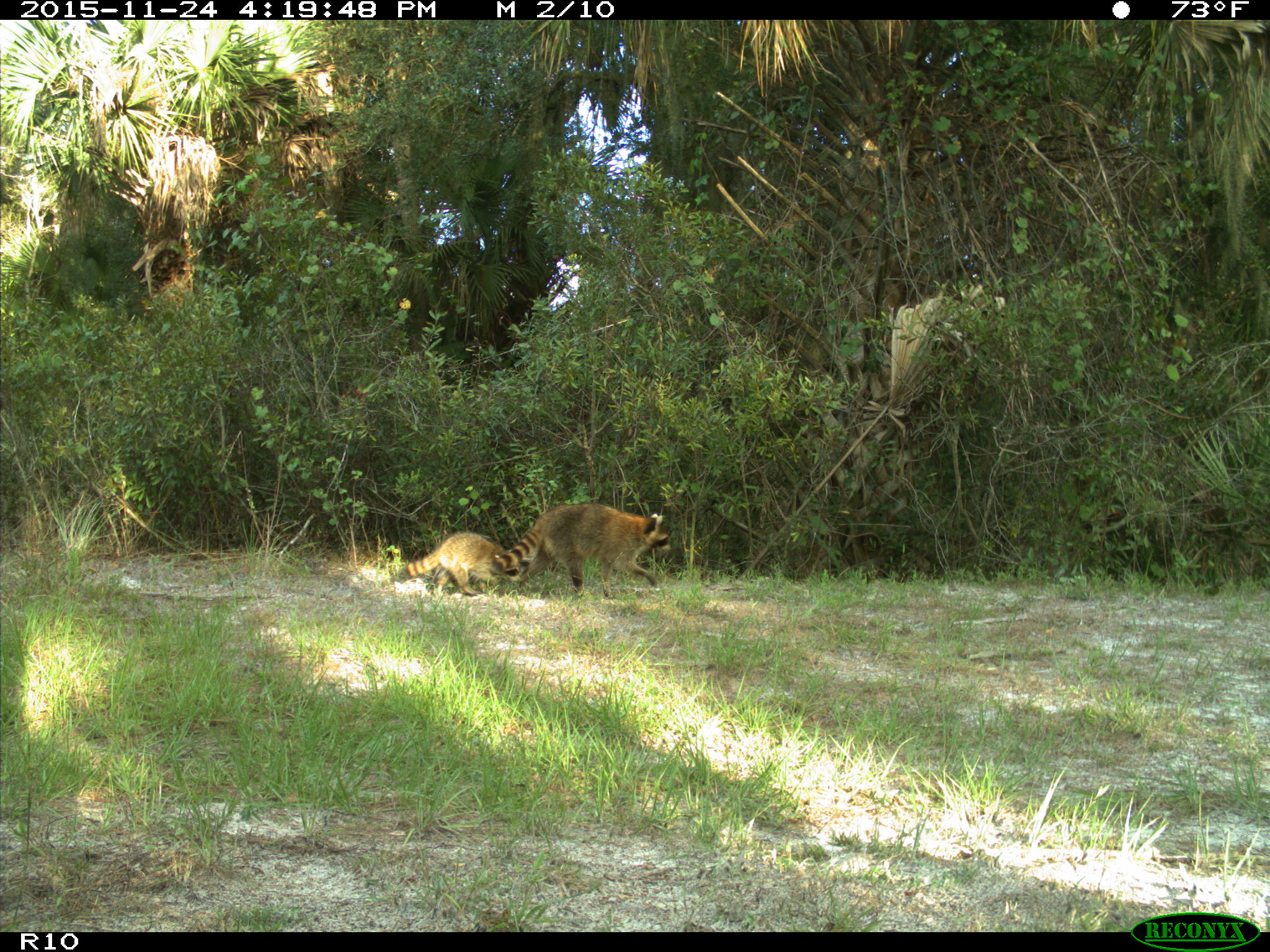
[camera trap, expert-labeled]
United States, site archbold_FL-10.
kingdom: Animalia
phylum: Chordata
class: Mammalia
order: Carnivora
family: Procyonidae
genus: Procyon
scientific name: Procyon lotor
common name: common raccoon